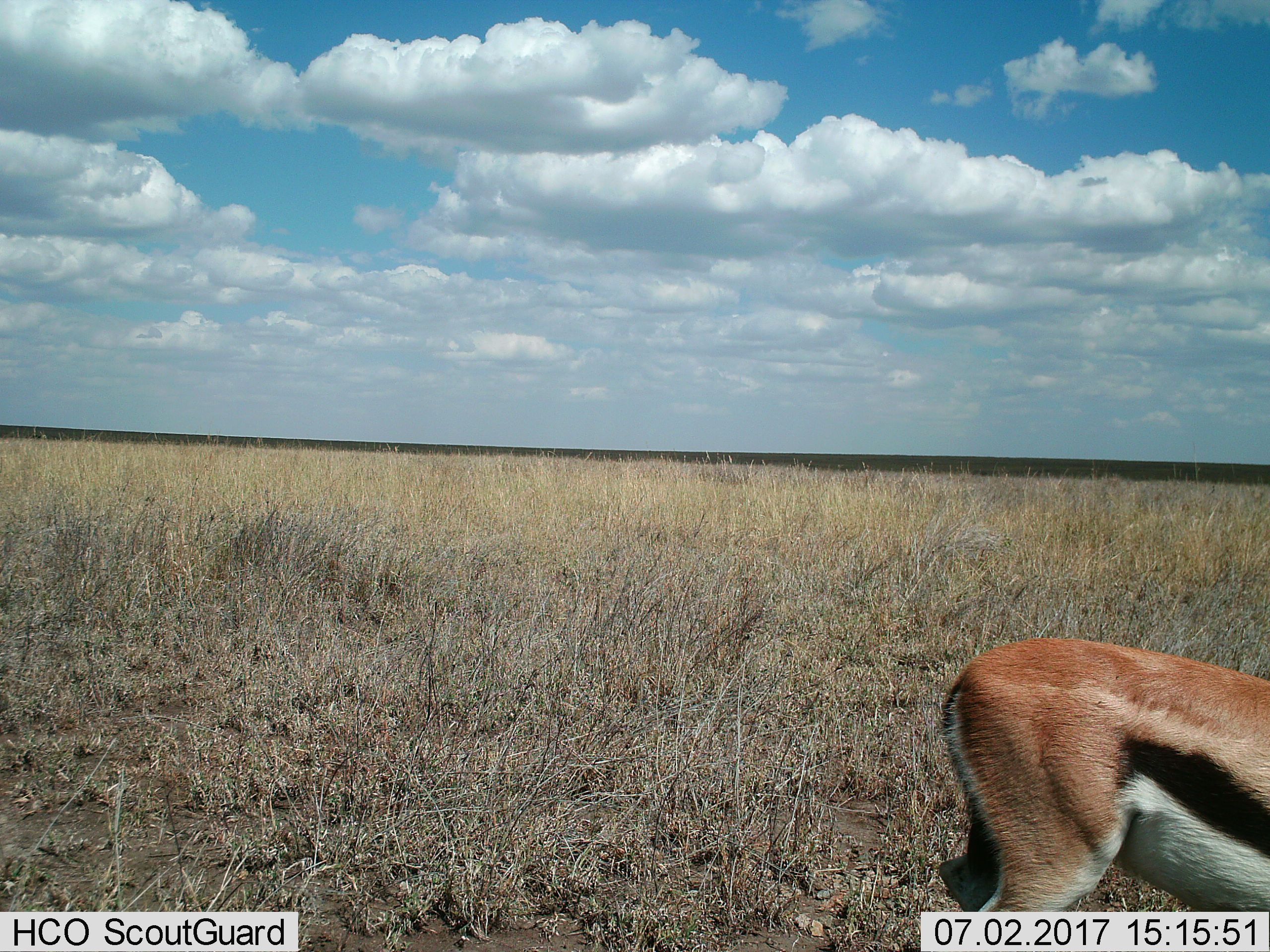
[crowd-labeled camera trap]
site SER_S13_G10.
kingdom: Animalia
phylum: Chordata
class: Mammalia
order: Artiodactyla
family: Bovidae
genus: Eudorcas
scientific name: Eudorcas thomsonii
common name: thomson's gazelle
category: gazellethomsons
Gazellethomsons (thomson's gazelle) (Eudorcas thomsonii), count 1. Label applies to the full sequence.